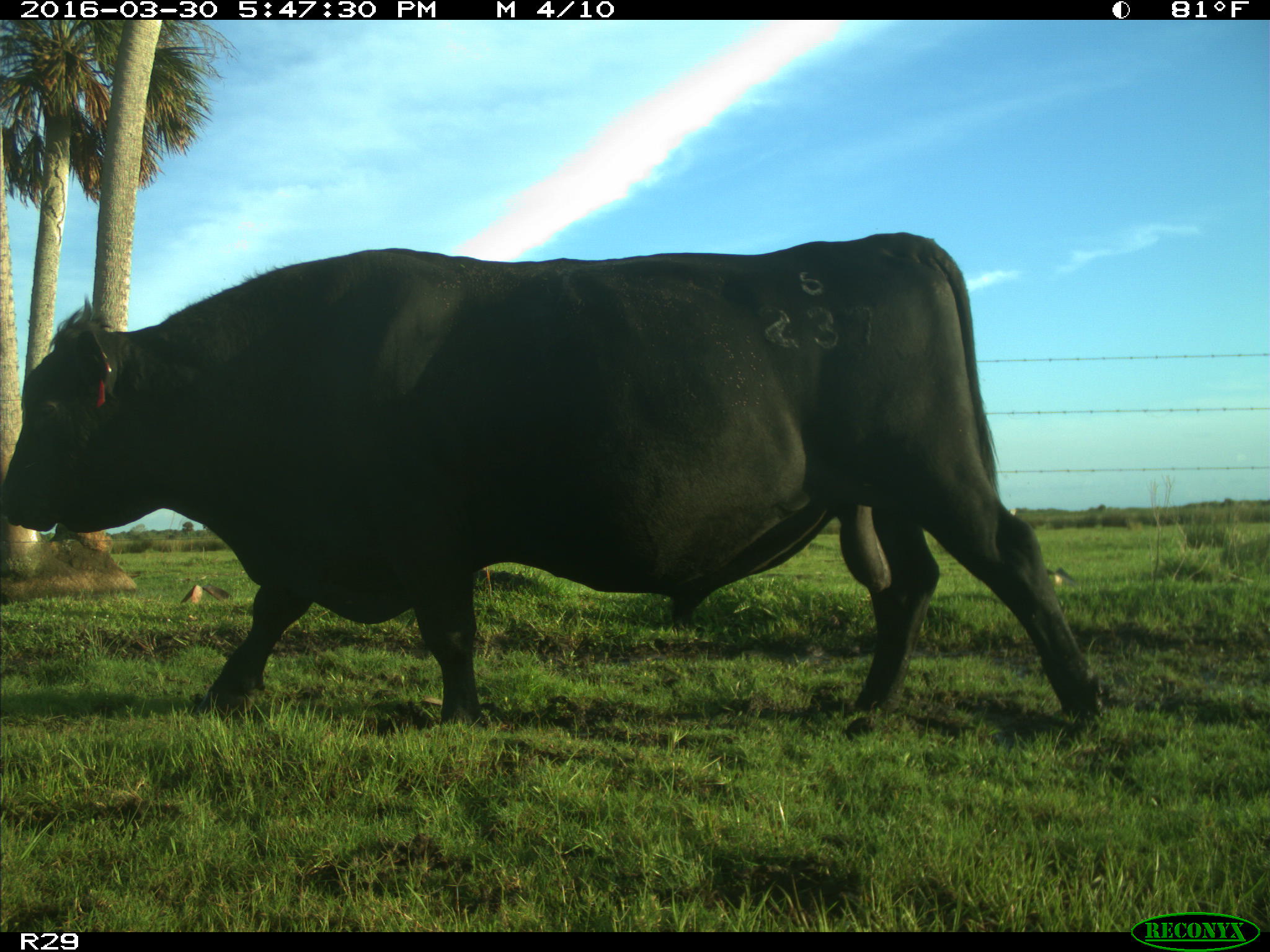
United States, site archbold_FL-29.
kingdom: Animalia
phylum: Chordata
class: Mammalia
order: Artiodactyla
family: Bovidae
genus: Bos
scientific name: Bos taurus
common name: domestic cow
Bos taurus (domestic cow).